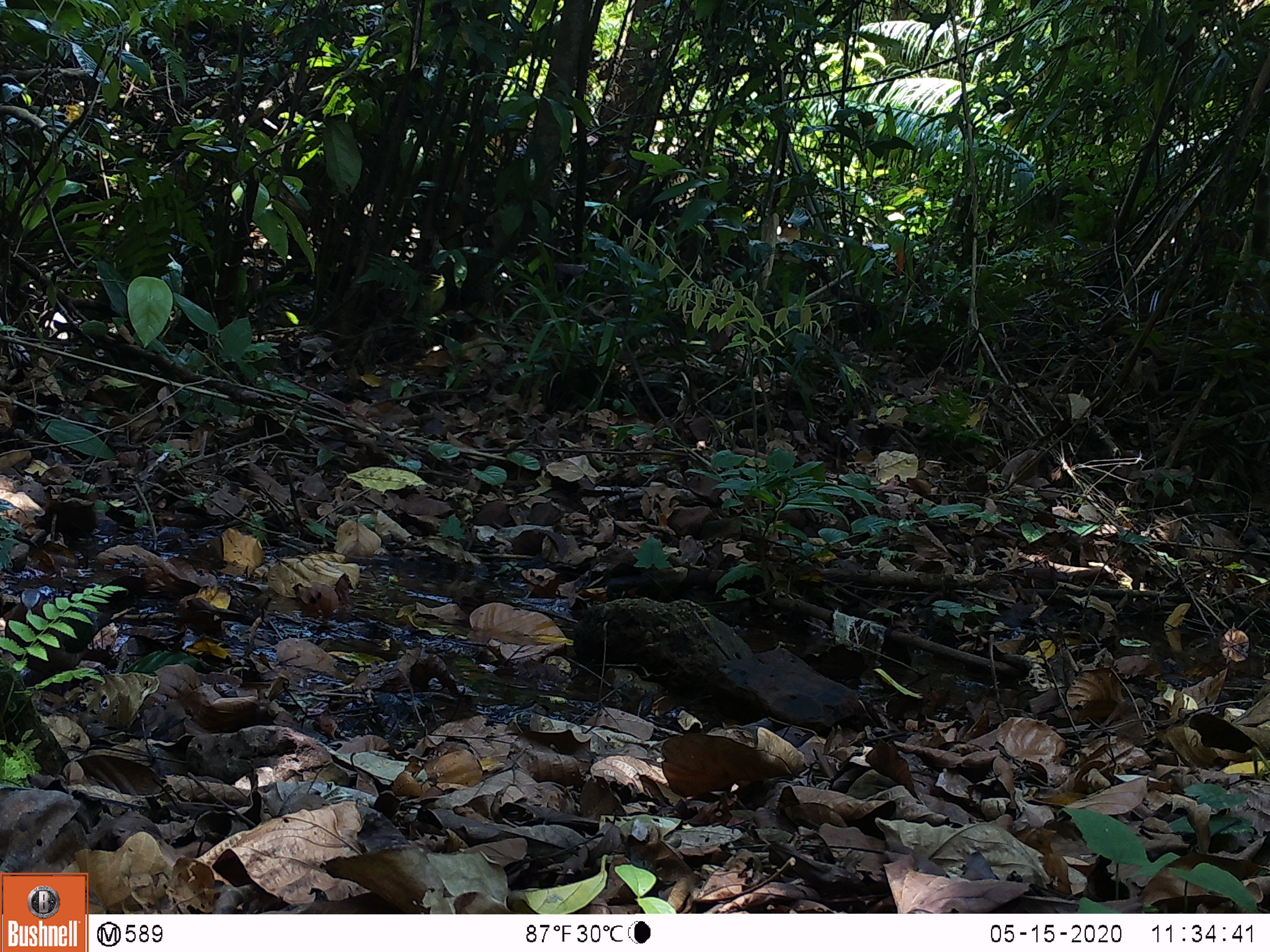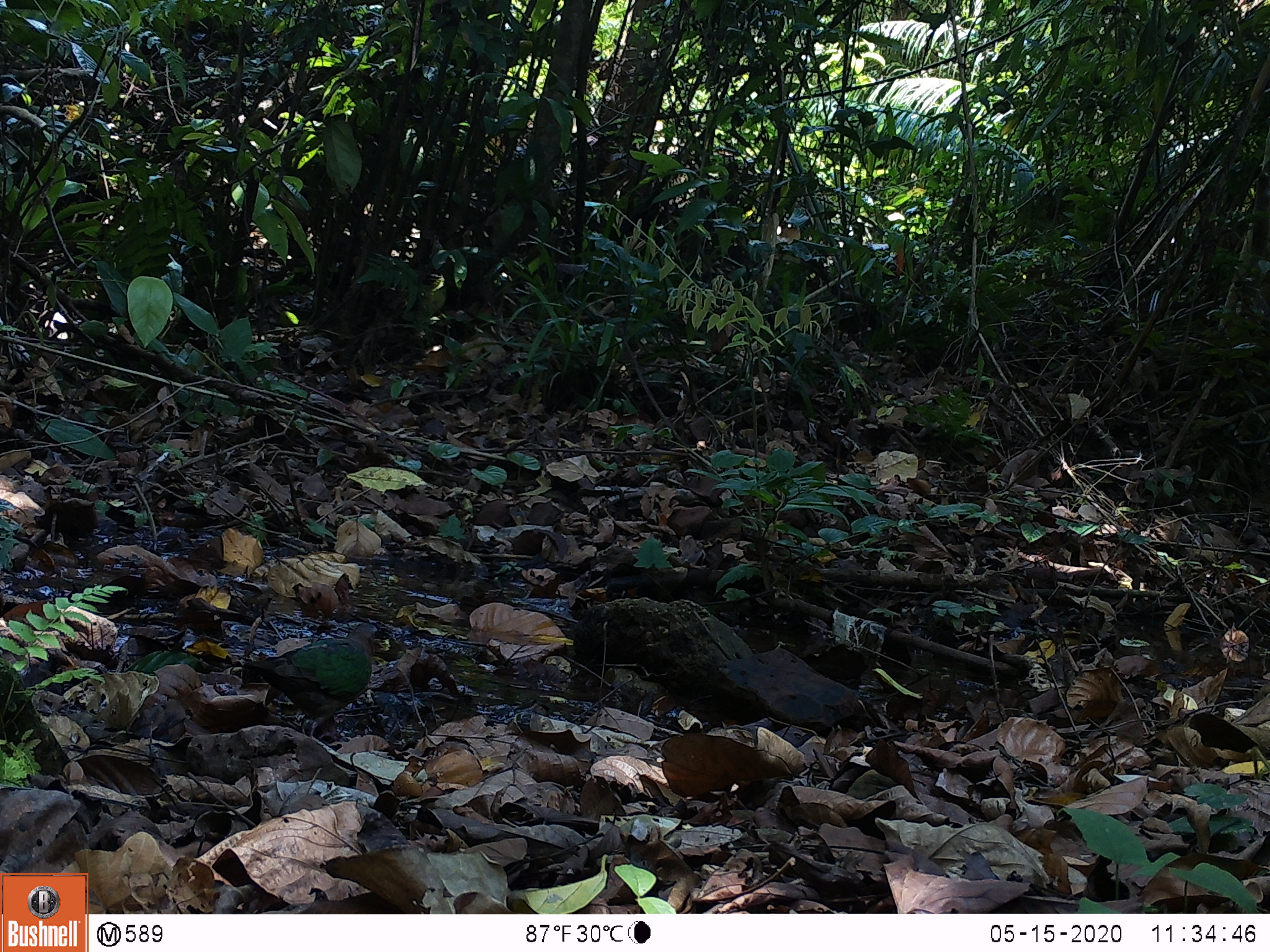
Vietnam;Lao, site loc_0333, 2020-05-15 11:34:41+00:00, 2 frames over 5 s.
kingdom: Animalia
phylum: Chordata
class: Aves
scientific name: Aves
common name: bird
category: unidentified bird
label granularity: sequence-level